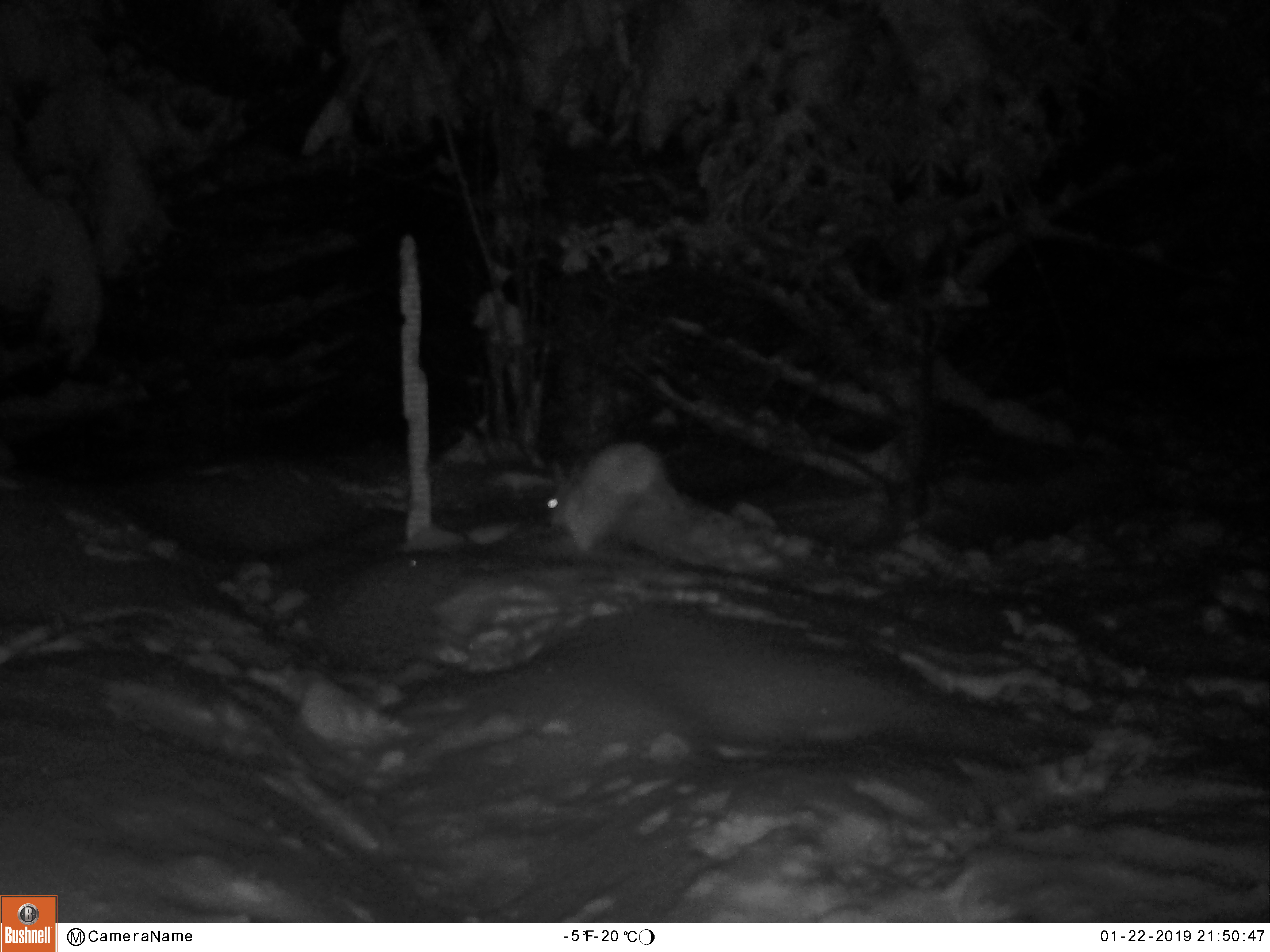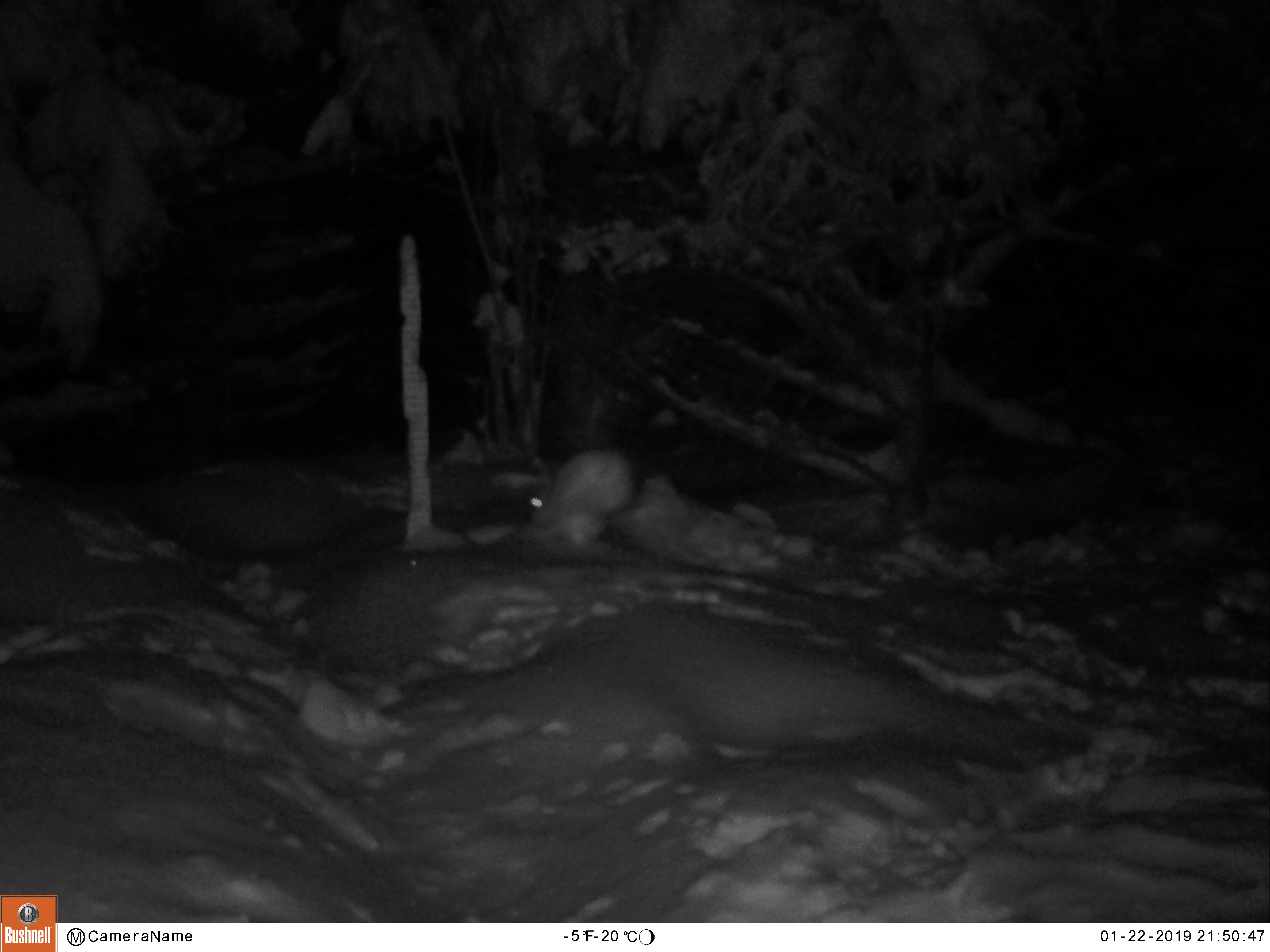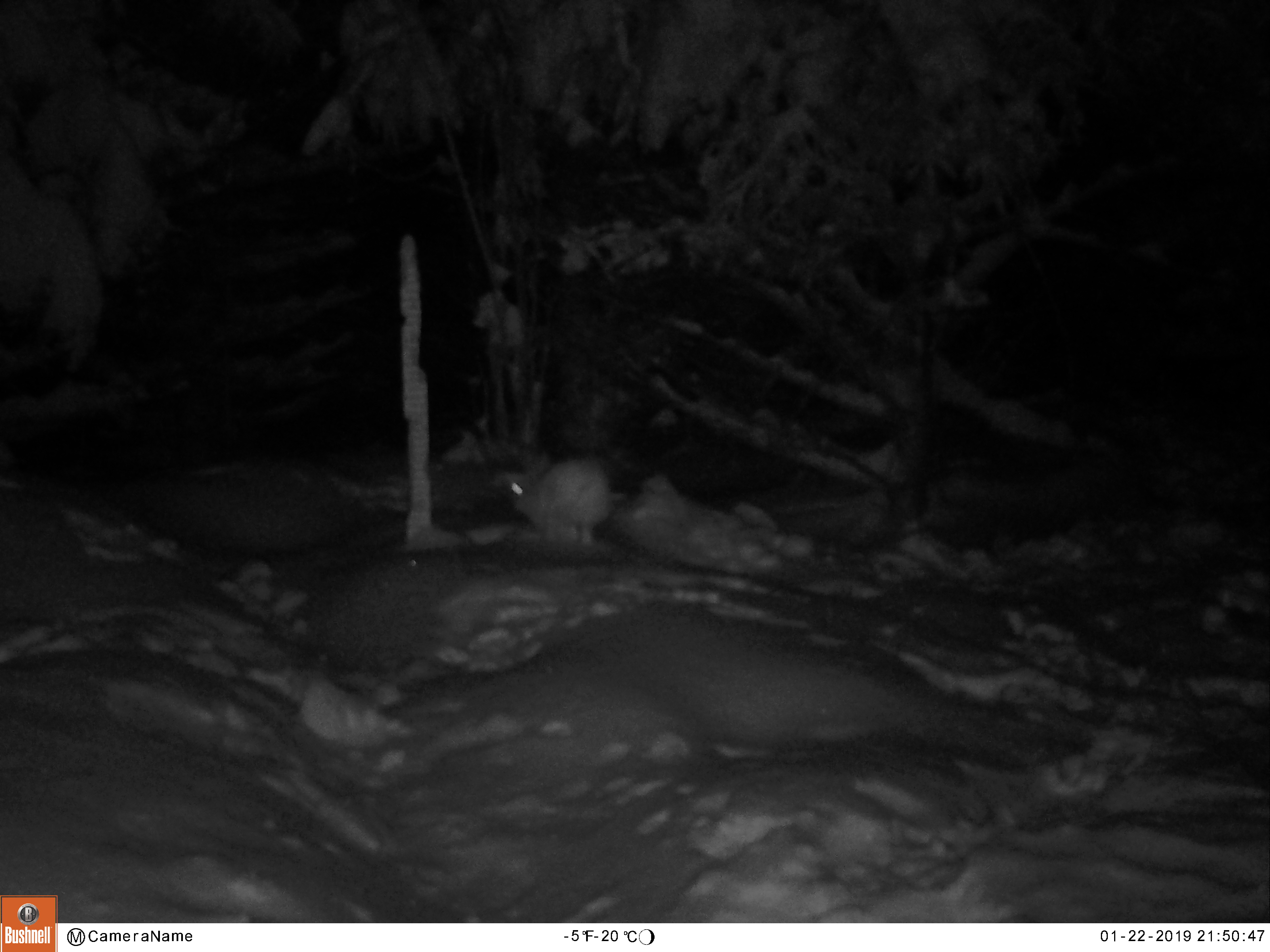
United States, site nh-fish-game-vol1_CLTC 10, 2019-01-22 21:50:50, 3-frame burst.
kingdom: Animalia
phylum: Chordata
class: Mammalia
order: Lagomorpha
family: Leporidae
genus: Lepus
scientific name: Lepus americanus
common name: snowshoe hare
Snowshoe hare (Lepus americanus).